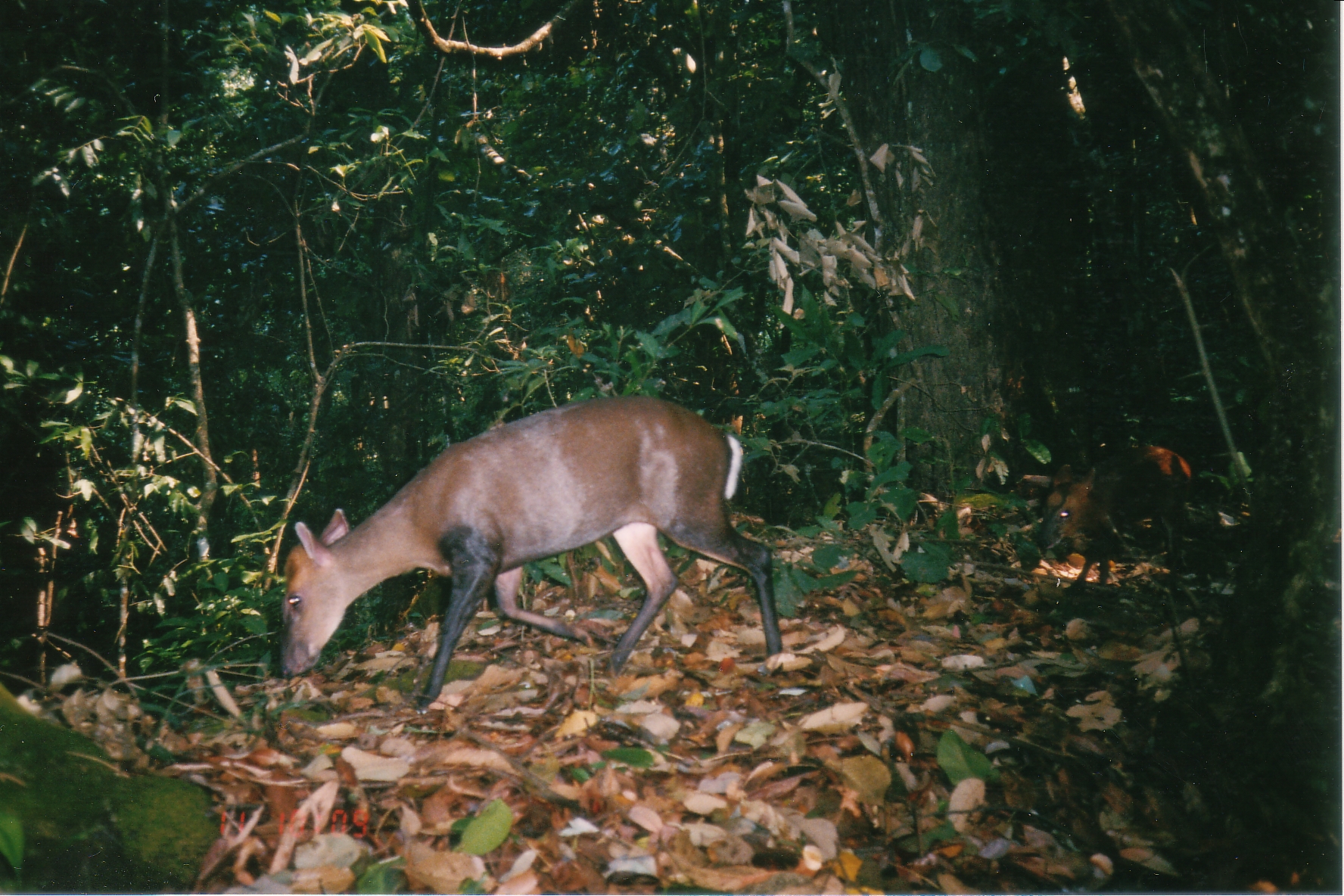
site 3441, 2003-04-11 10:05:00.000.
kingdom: Animalia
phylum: Chordata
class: Mammalia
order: Artiodactyla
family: Cervidae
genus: Muntiacus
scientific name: Muntiacus rooseveltorum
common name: roosevelts' muntjac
Muntiacus rooseveltorum (roosevelts' muntjac), count 2.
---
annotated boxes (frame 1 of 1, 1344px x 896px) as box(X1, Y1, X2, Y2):
muntiacus rooseveltorum: box(276, 392, 783, 712); box(1036, 445, 1191, 592)